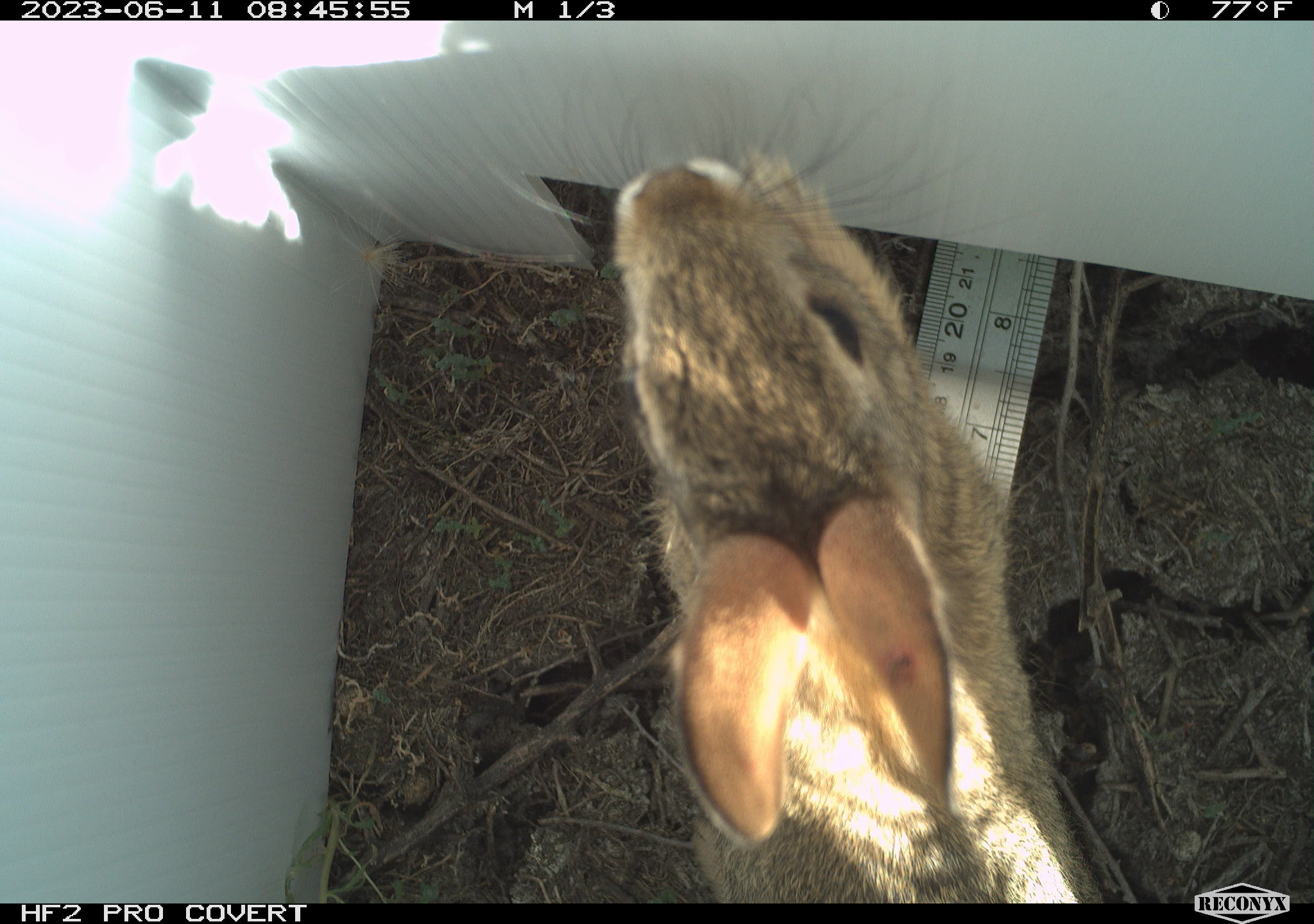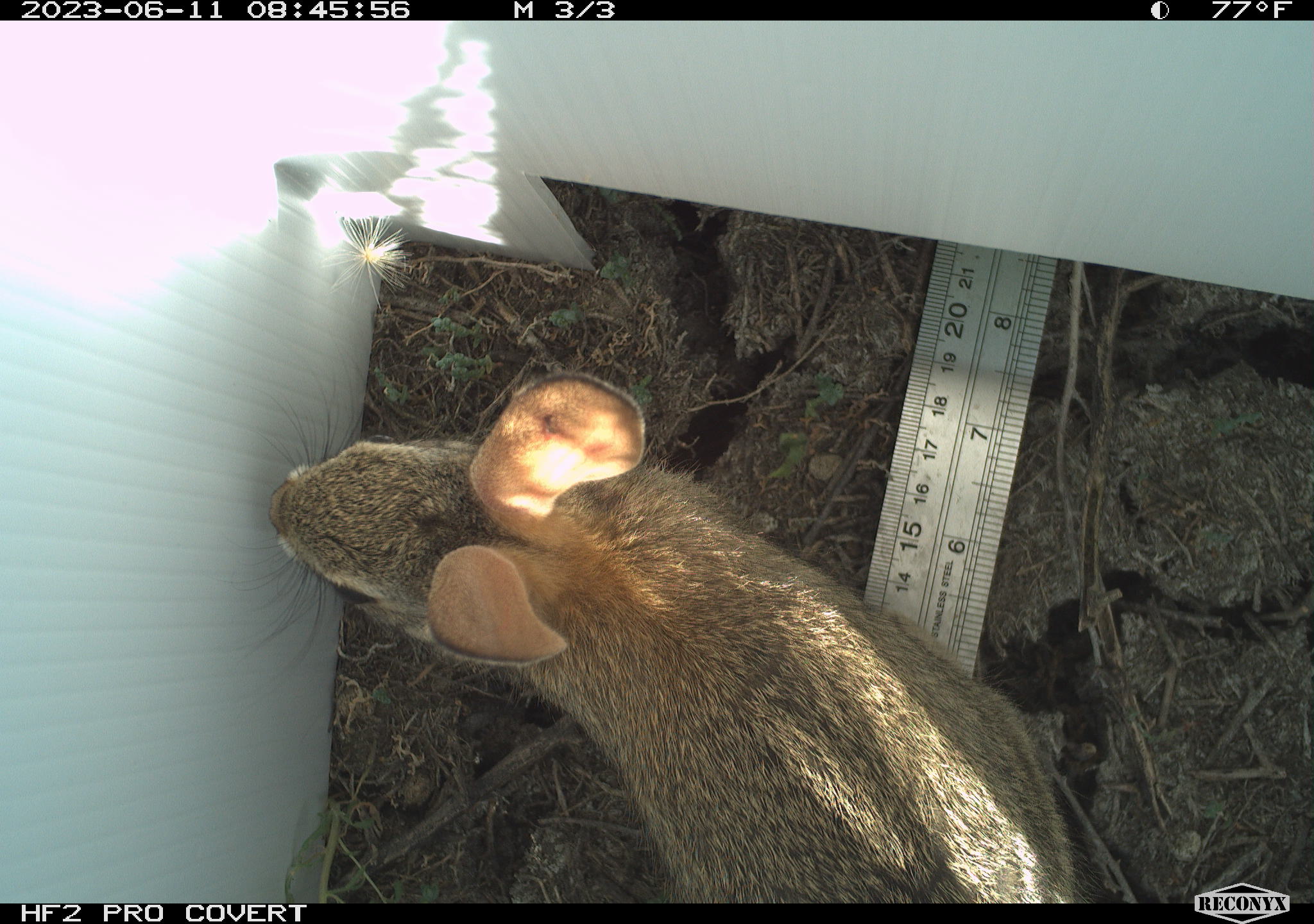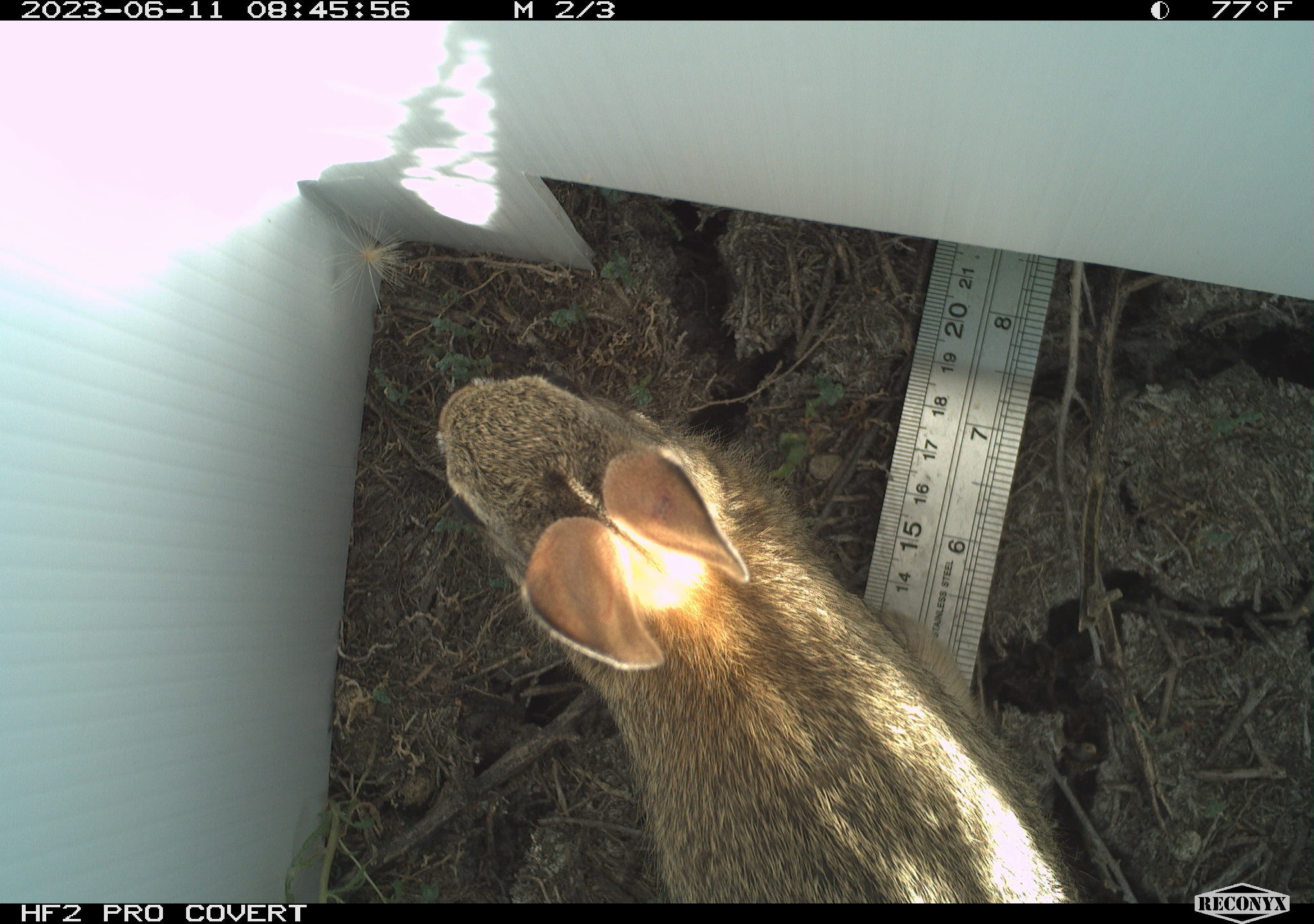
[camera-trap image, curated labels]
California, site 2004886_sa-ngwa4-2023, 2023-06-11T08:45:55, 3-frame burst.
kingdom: Animalia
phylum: Chordata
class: Mammalia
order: Lagomorpha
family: Leporidae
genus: Sylvilagus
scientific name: Sylvilagus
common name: cottontail rabbits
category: sylvilagus species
Sylvilagus species (cottontail rabbits) (Sylvilagus).